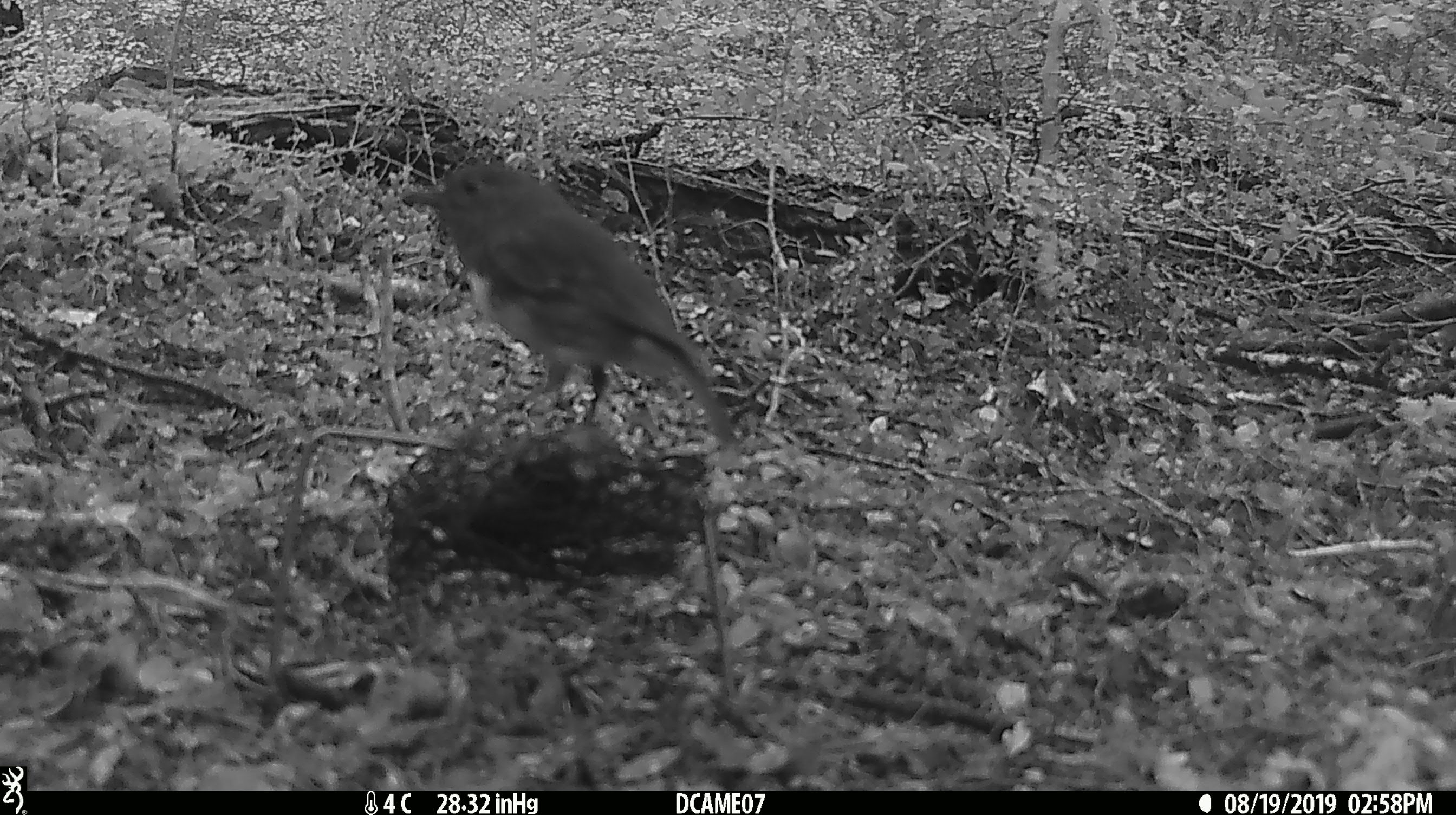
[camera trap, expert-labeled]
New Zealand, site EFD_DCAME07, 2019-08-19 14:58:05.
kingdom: Animalia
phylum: Chordata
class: Aves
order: Passeriformes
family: Petroicidae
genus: Petroica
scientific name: Petroica australis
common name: new zealand robin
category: robin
Robin (new zealand robin) (Petroica australis).